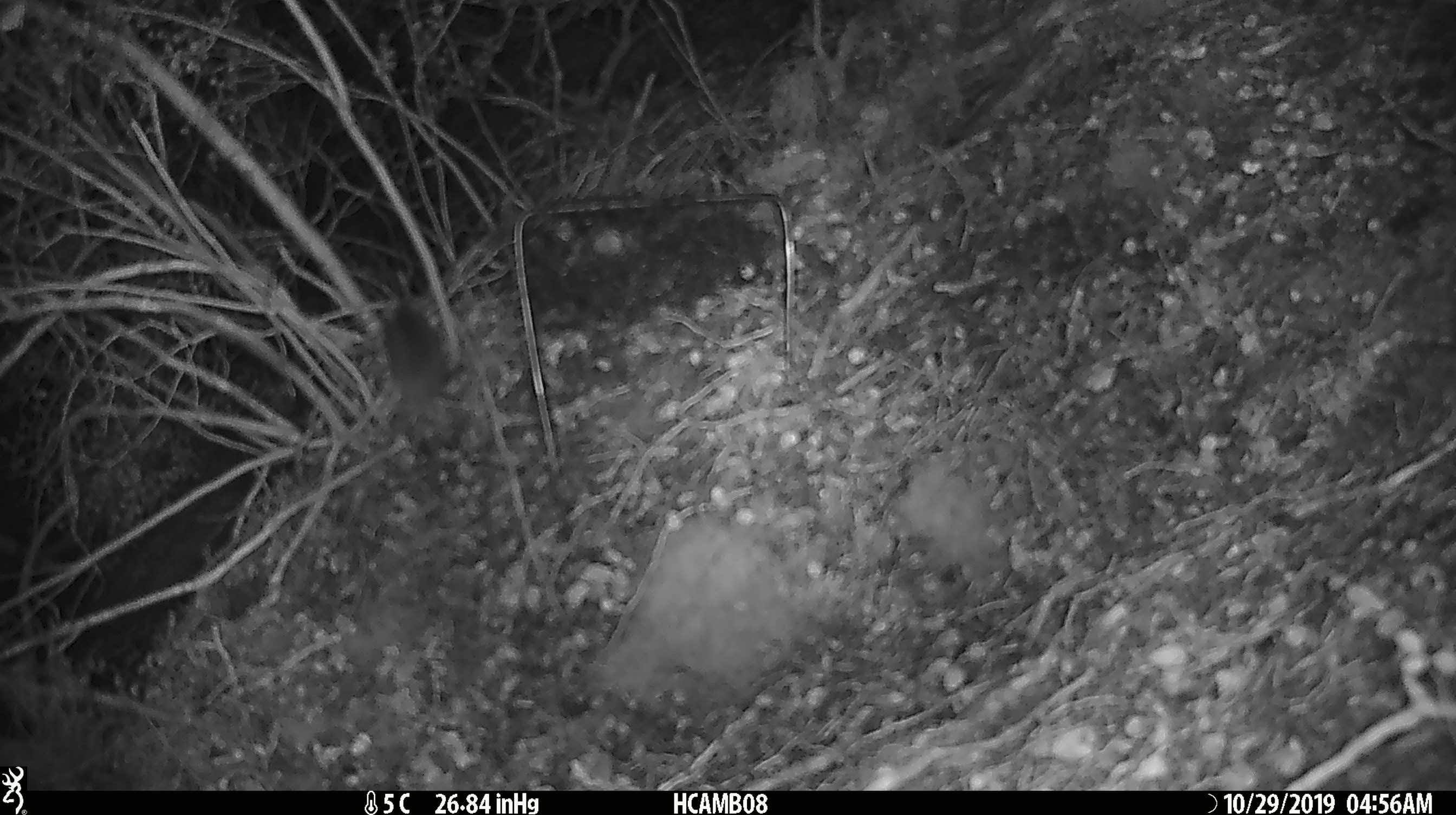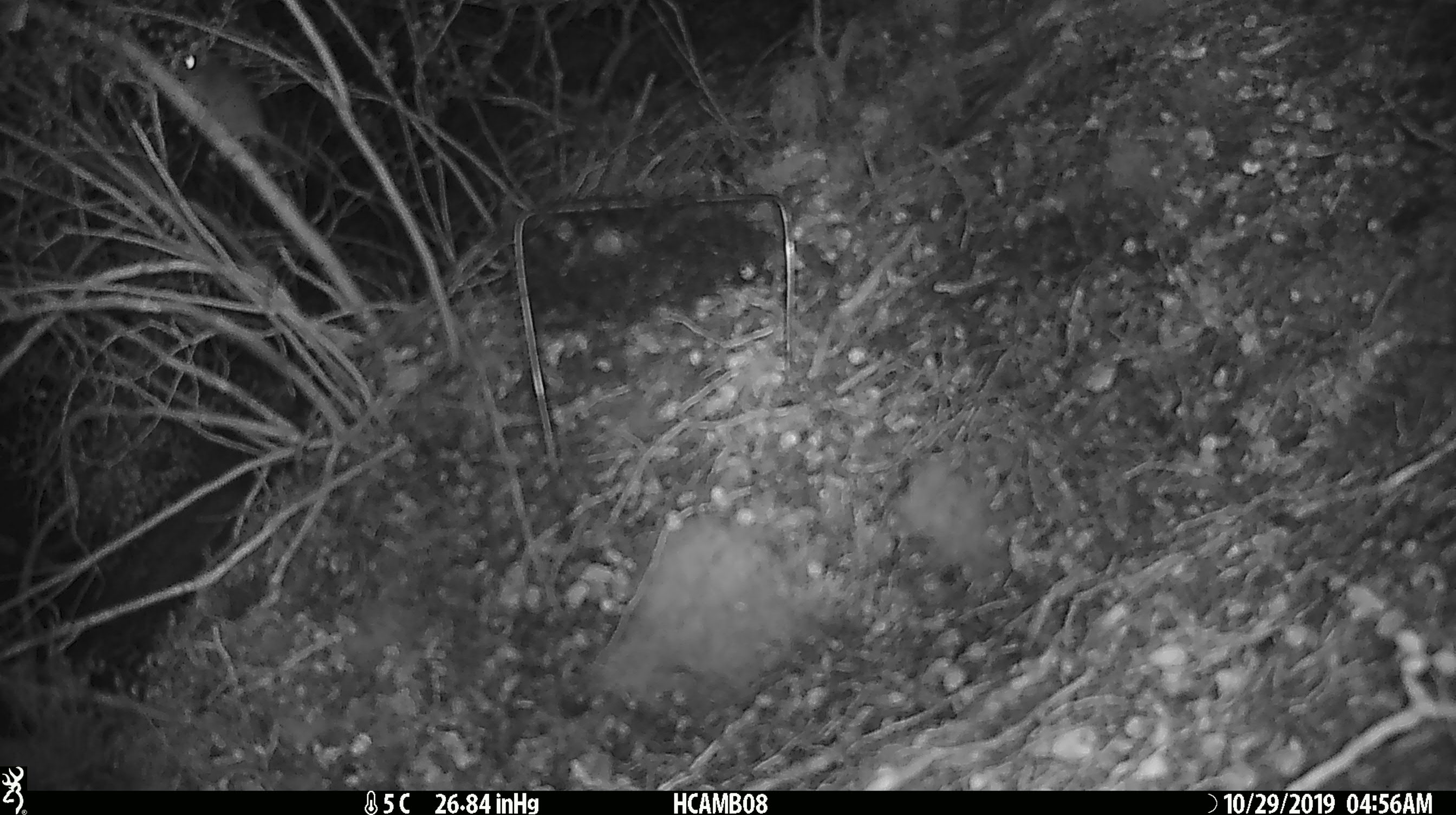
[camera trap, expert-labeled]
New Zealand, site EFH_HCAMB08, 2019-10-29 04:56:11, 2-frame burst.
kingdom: Animalia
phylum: Chordata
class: Mammalia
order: Rodentia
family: Muridae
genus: Mus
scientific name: Mus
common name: mouse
Mouse (Mus).